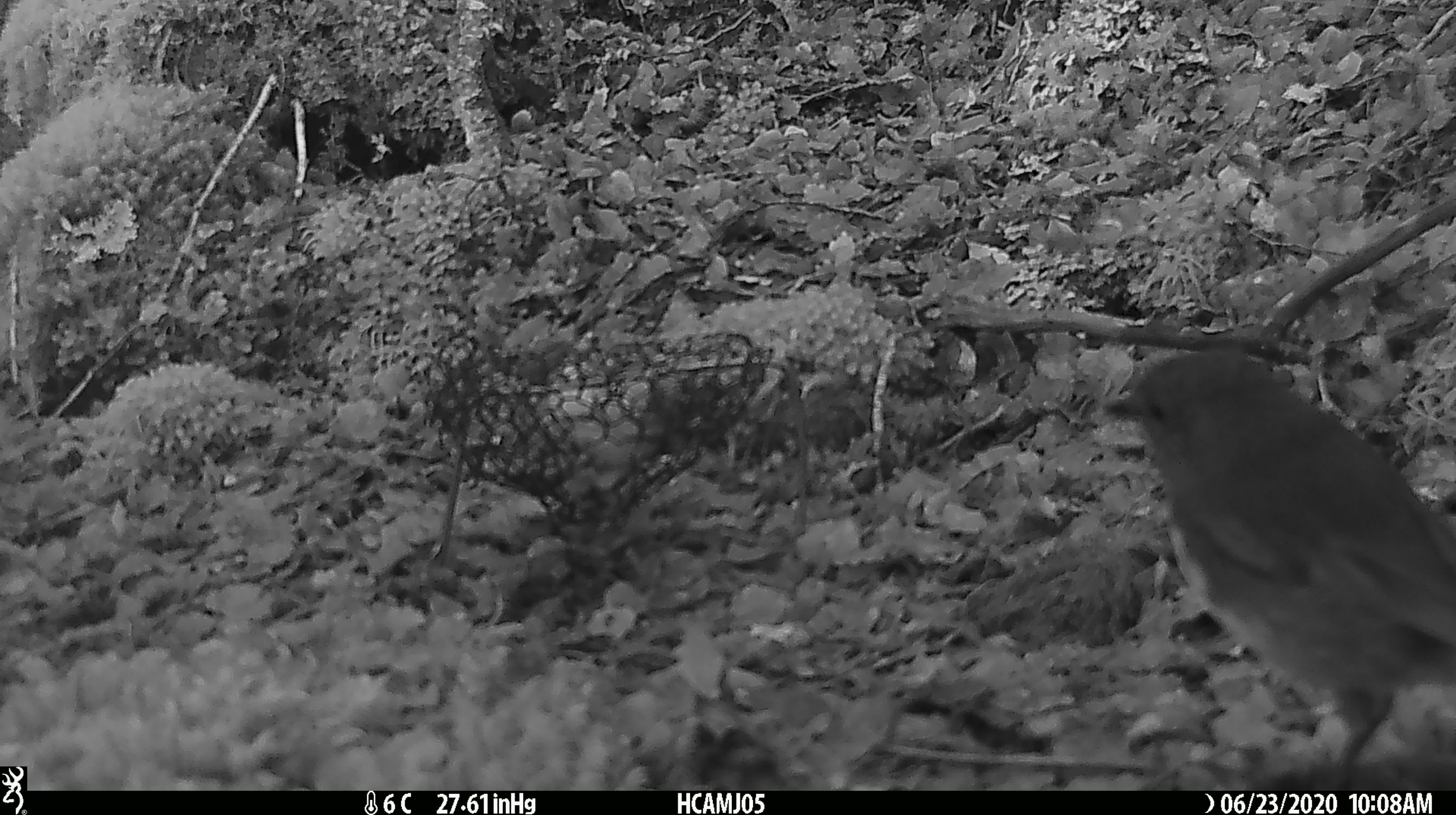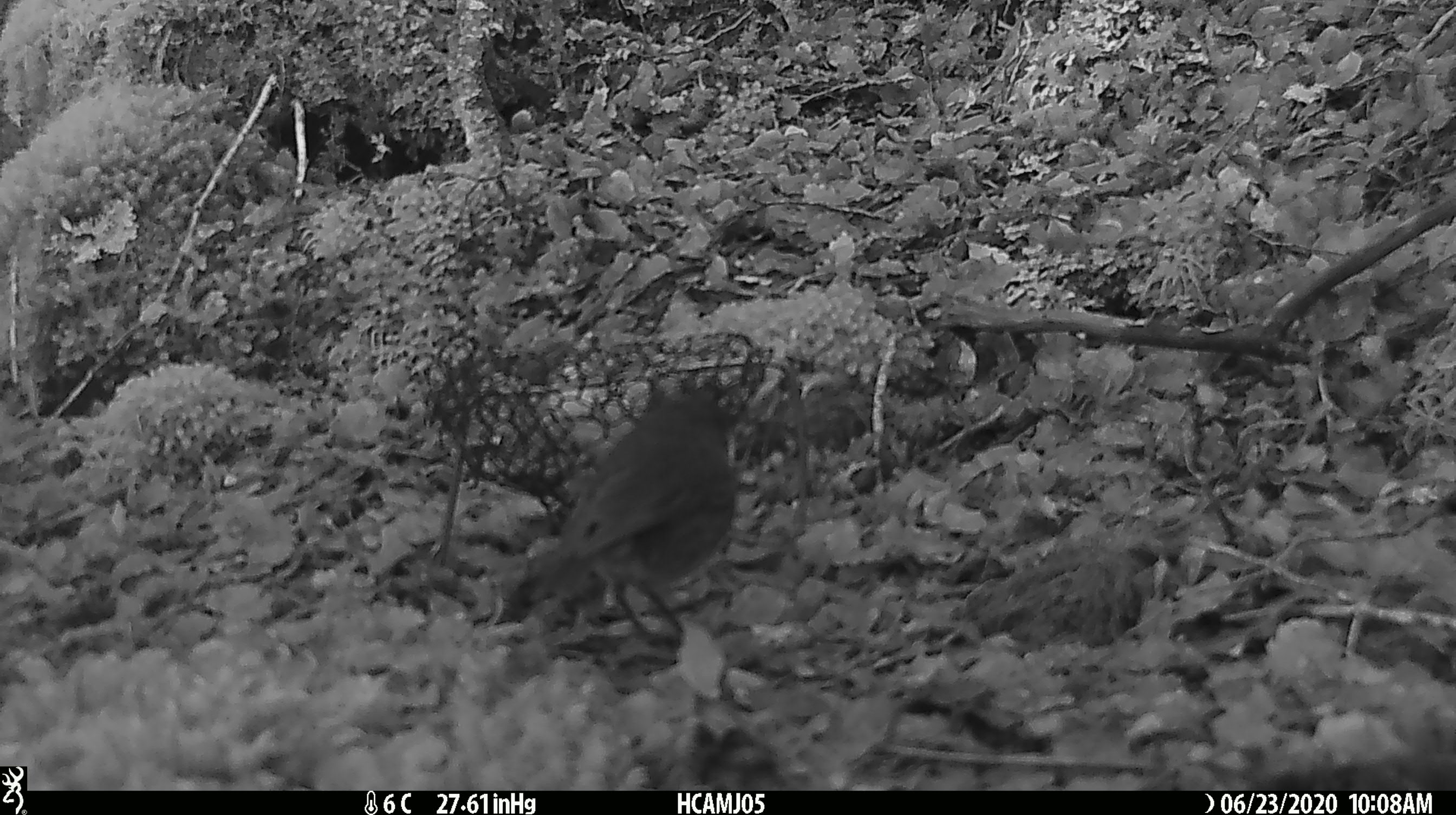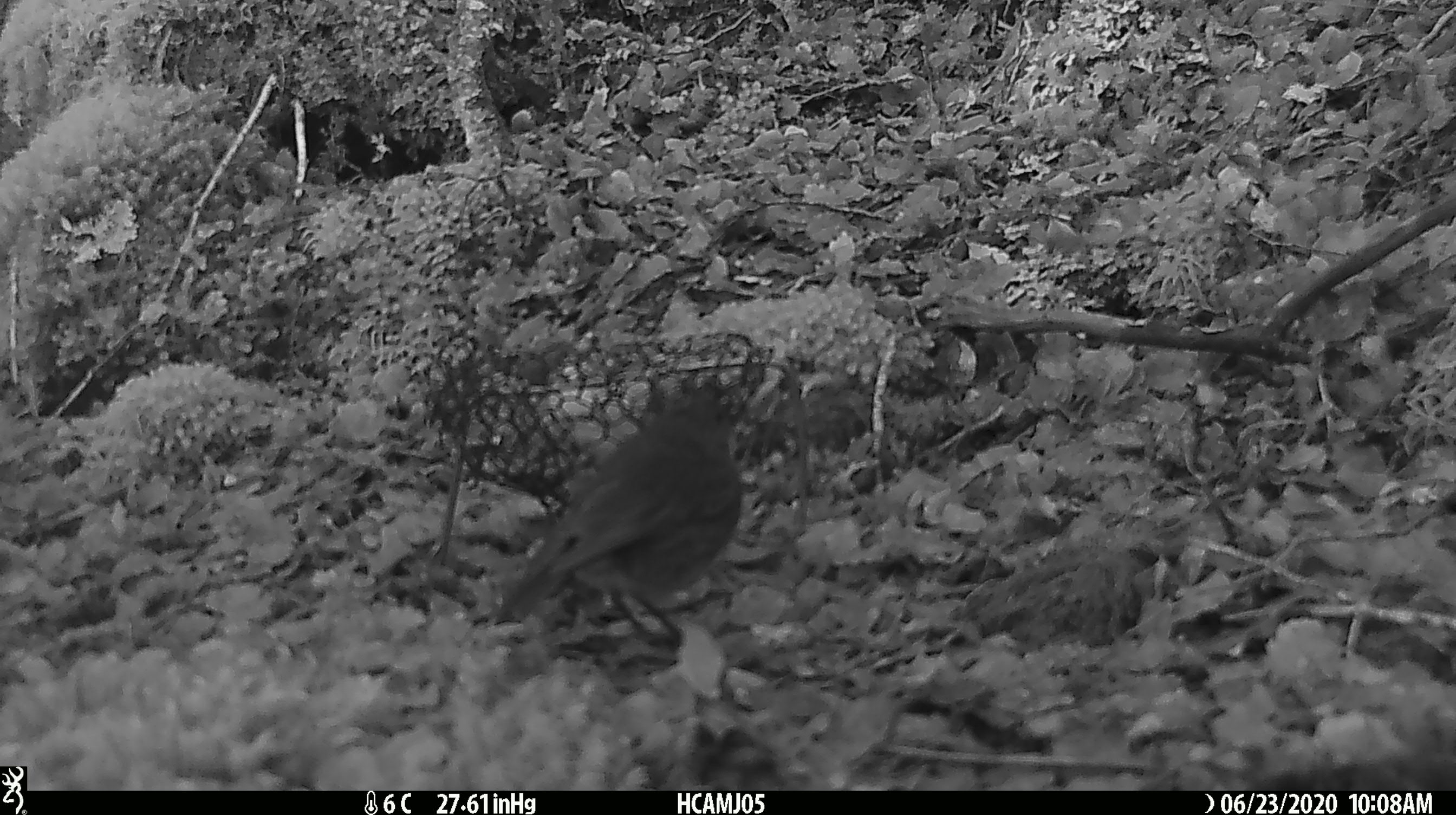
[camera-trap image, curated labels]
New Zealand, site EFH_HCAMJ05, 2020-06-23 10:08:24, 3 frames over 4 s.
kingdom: Animalia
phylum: Chordata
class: Aves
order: Passeriformes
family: Petroicidae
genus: Petroica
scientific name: Petroica australis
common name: new zealand robin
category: robin